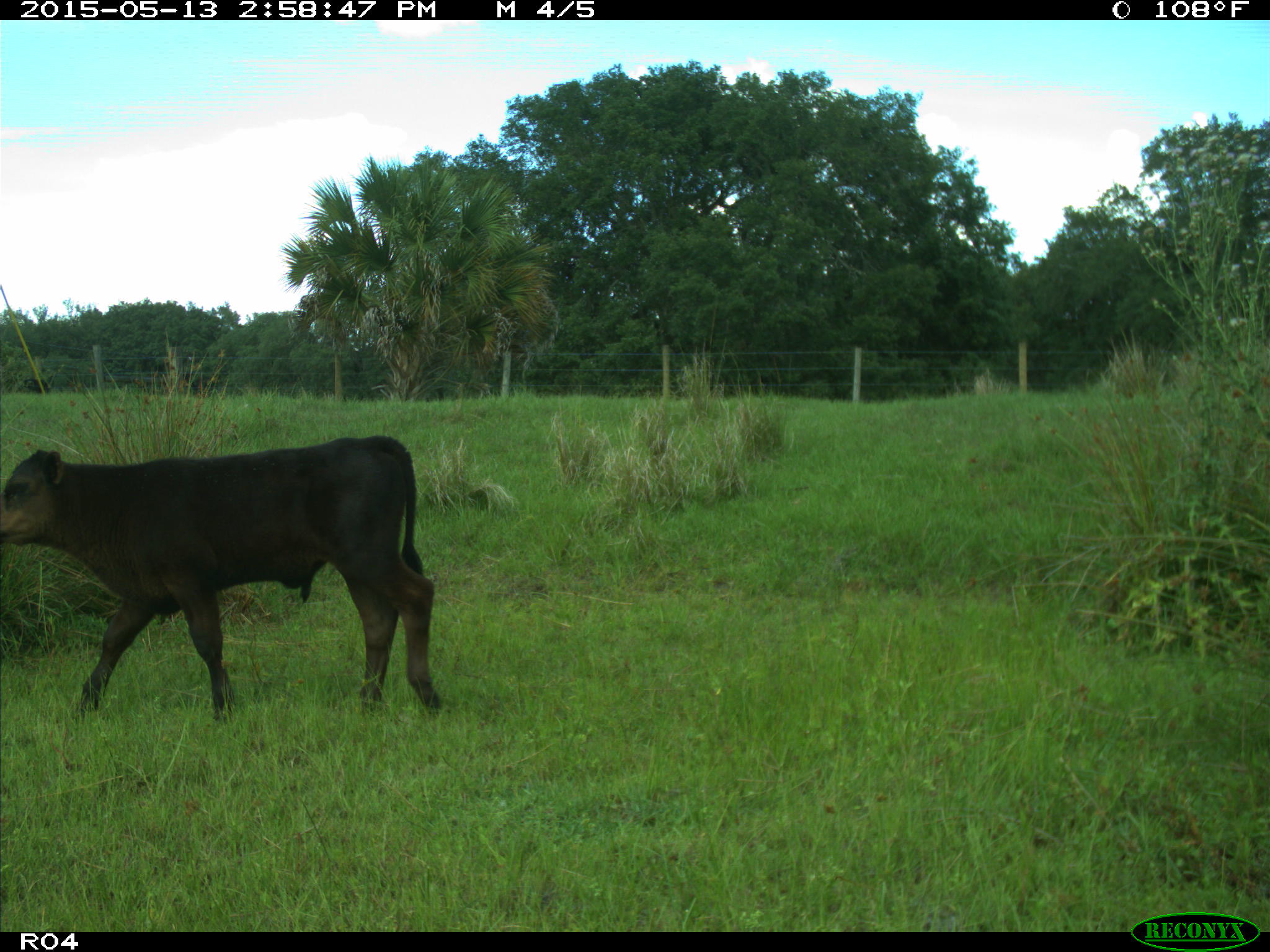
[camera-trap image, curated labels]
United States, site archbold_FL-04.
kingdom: Animalia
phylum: Chordata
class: Mammalia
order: Artiodactyla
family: Bovidae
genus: Bos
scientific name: Bos taurus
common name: domestic cow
Bos taurus (domestic cow).